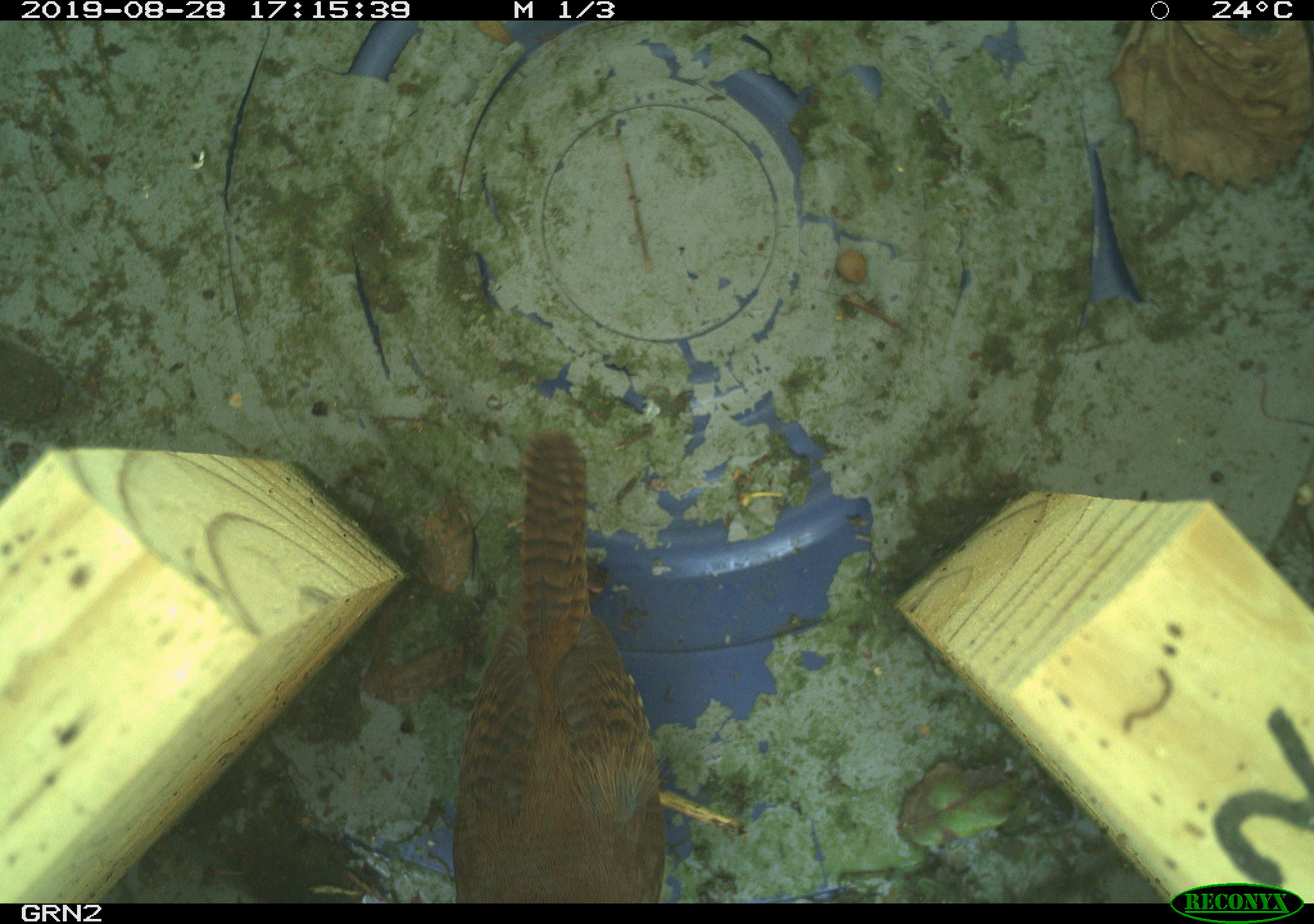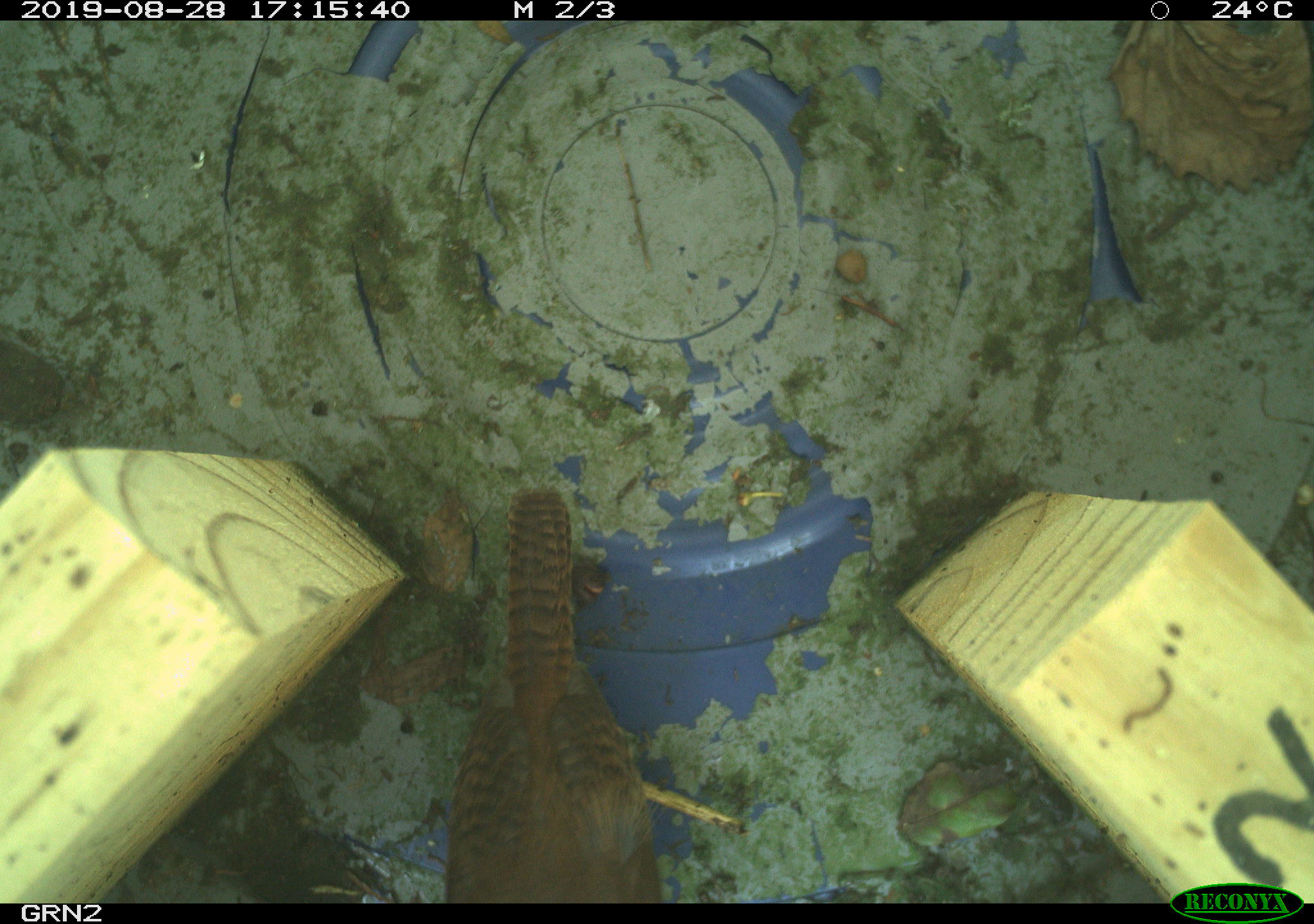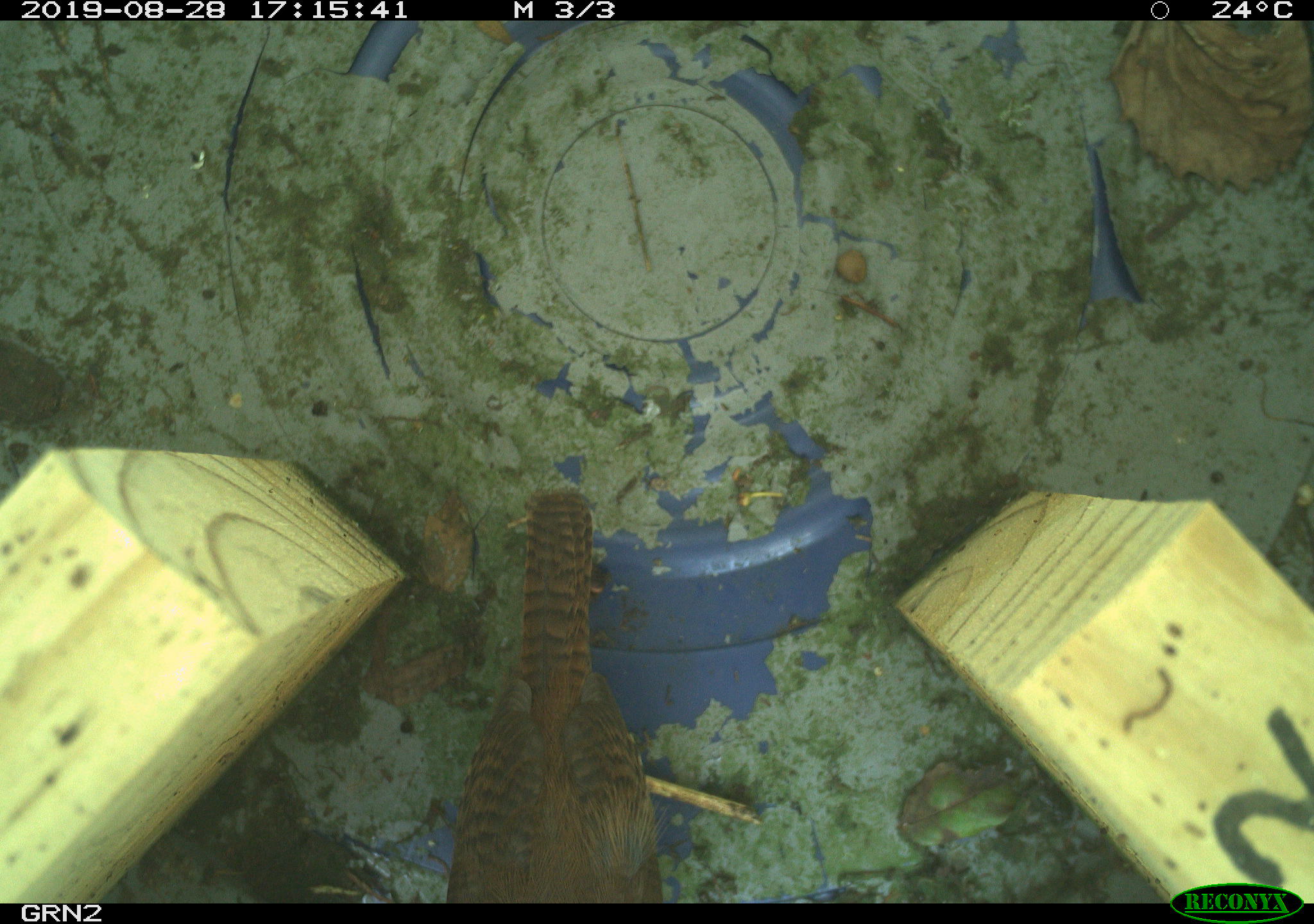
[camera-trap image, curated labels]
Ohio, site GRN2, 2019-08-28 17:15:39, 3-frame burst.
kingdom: Animalia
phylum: Chordata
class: Aves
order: Passeriformes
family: Troglodytidae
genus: Troglodytes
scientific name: Troglodytes aedon aedon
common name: northern house wren